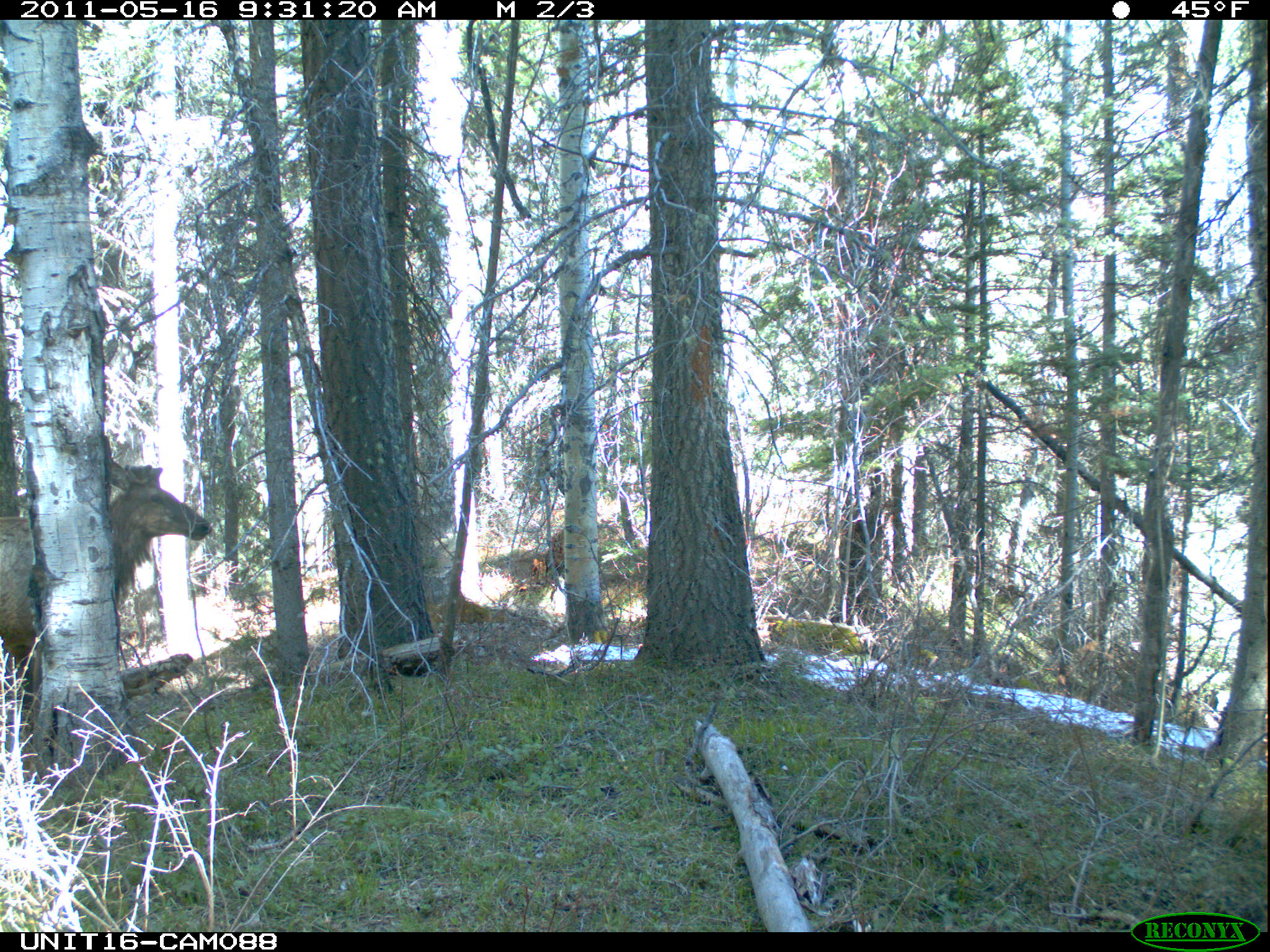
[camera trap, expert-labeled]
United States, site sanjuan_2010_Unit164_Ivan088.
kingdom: Animalia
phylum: Chordata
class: Mammalia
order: Artiodactyla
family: Cervidae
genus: Cervus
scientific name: Cervus elaphus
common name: red deer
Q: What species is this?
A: Cervus elaphus (red deer).